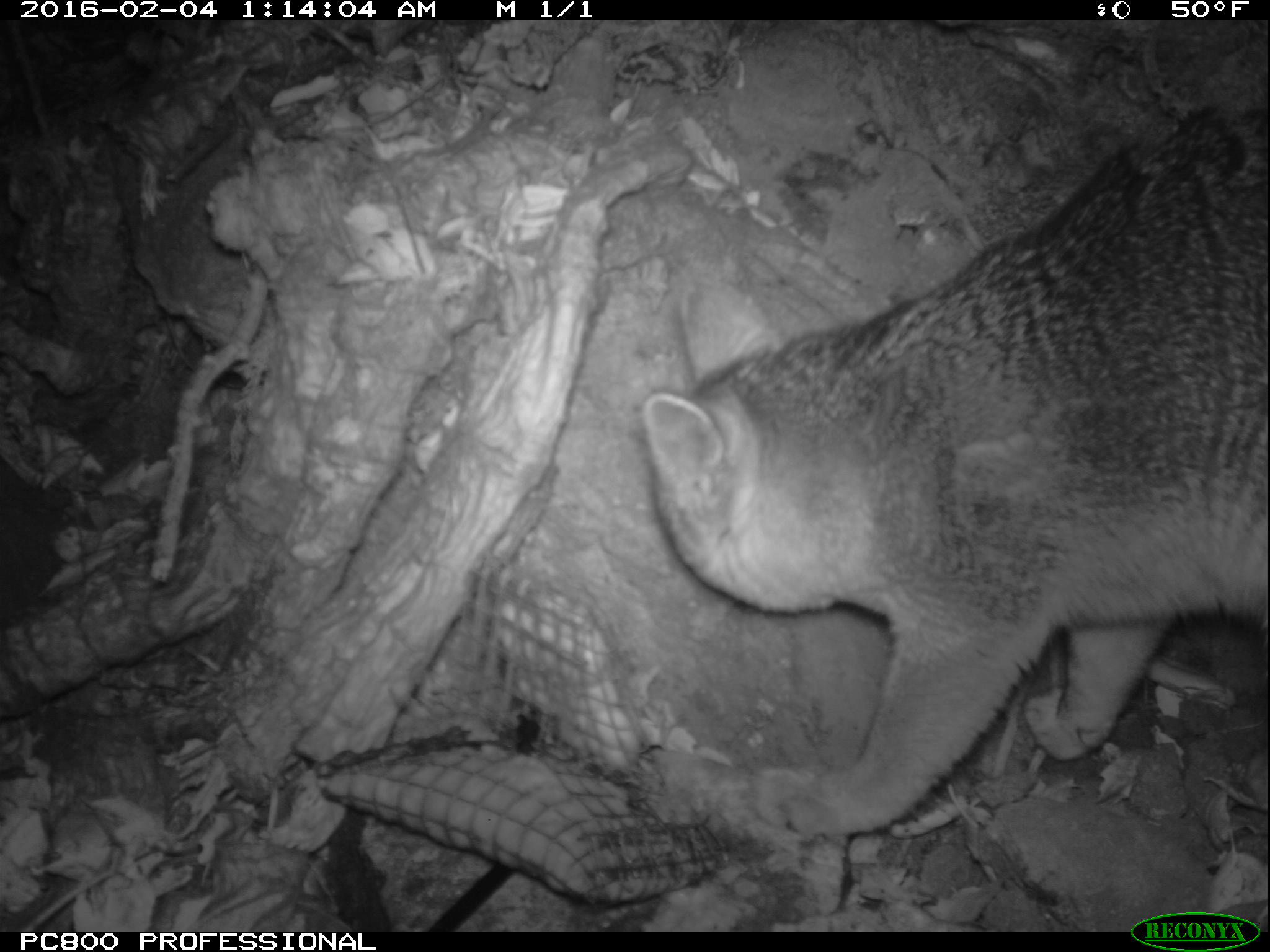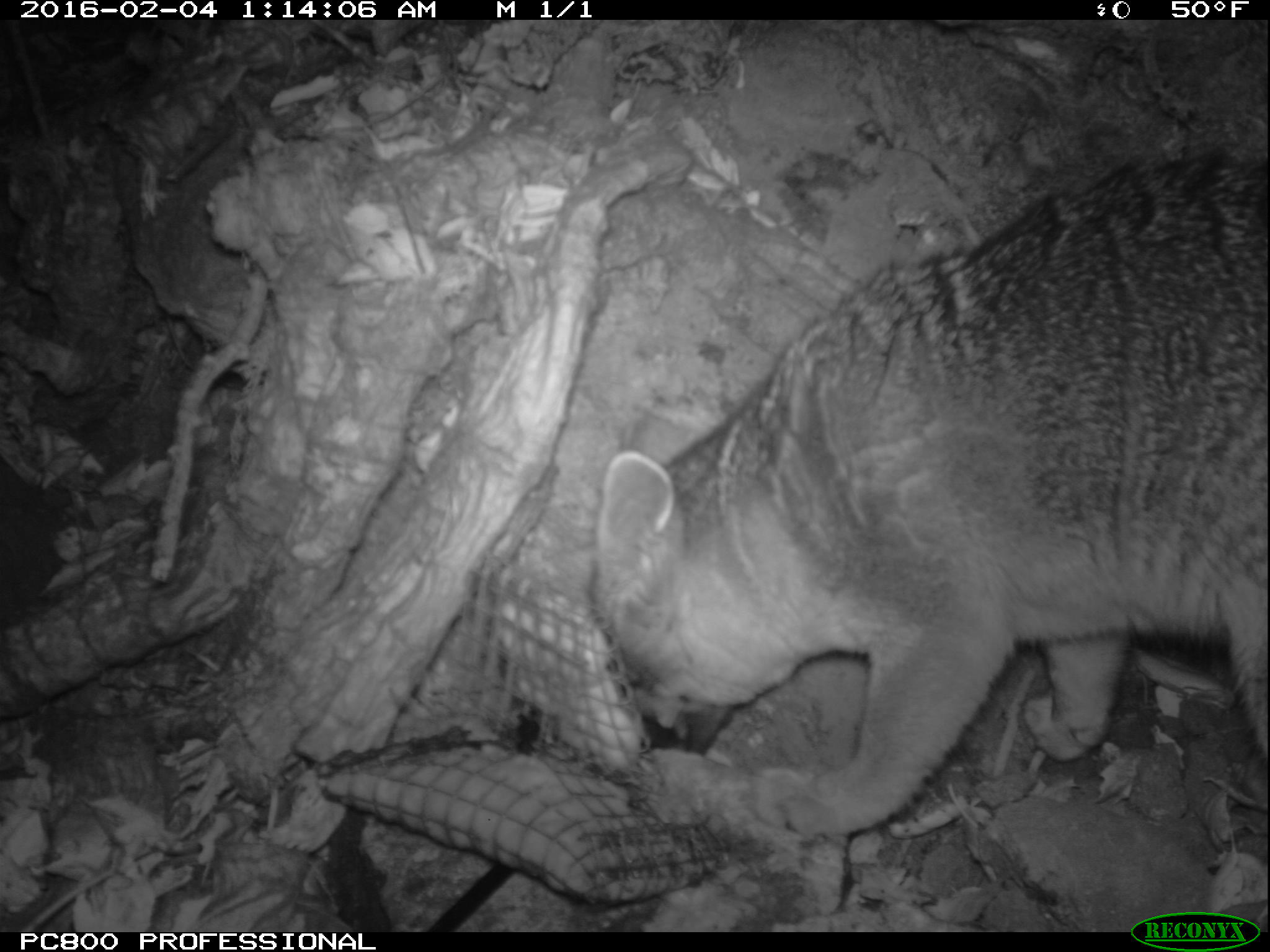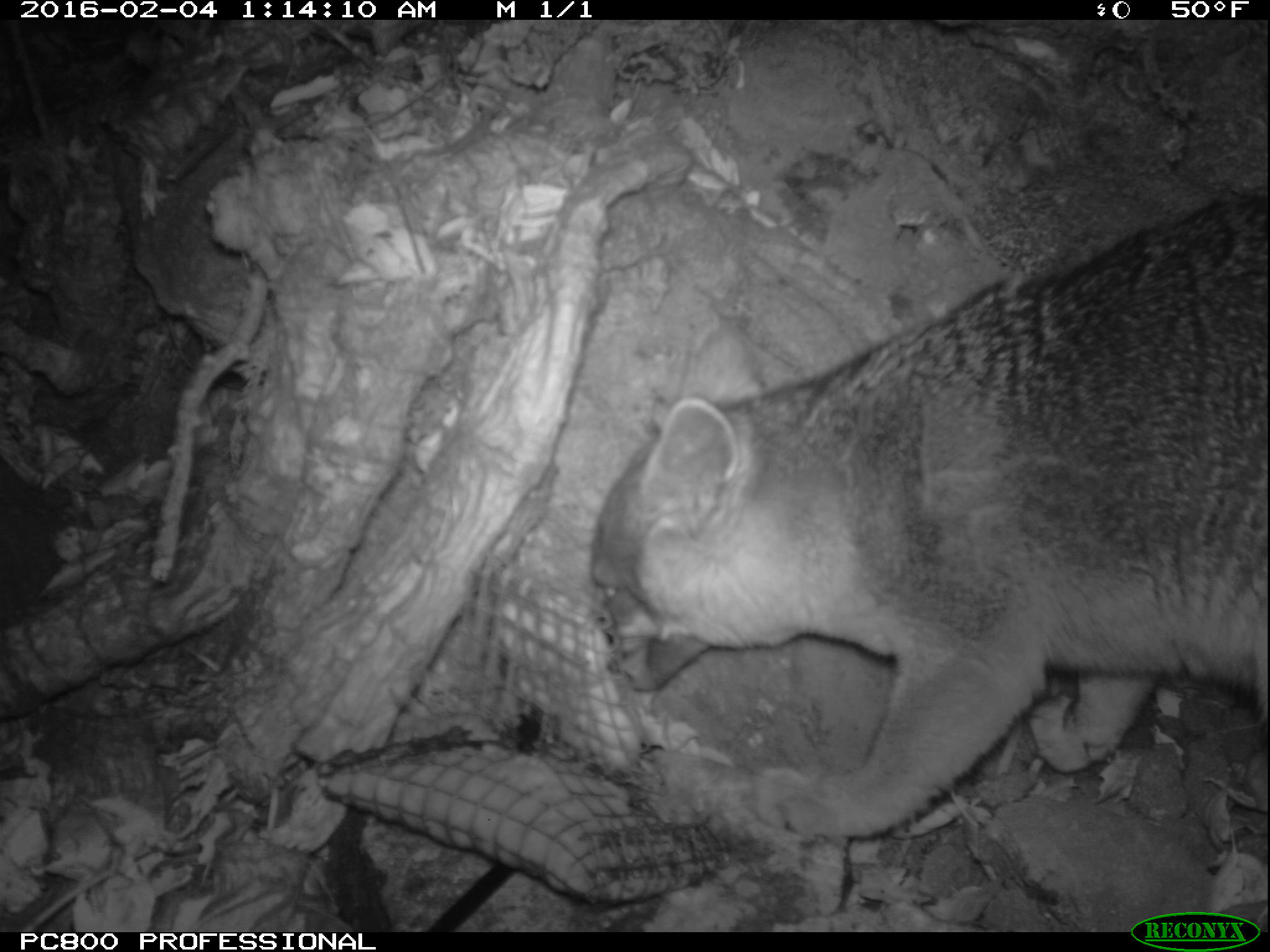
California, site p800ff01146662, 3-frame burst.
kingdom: Animalia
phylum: Chordata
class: Mammalia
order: Carnivora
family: Canidae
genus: Urocyon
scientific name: Urocyon littoralis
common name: island fox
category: fox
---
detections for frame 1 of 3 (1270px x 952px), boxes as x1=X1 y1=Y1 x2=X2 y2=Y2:
fox: x1=631 y1=105 x2=1267 y2=824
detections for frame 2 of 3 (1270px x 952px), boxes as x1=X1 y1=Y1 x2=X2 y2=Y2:
fox: x1=588 y1=151 x2=1269 y2=840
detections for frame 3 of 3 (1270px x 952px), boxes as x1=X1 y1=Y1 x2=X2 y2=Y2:
fox: x1=586 y1=190 x2=1269 y2=839